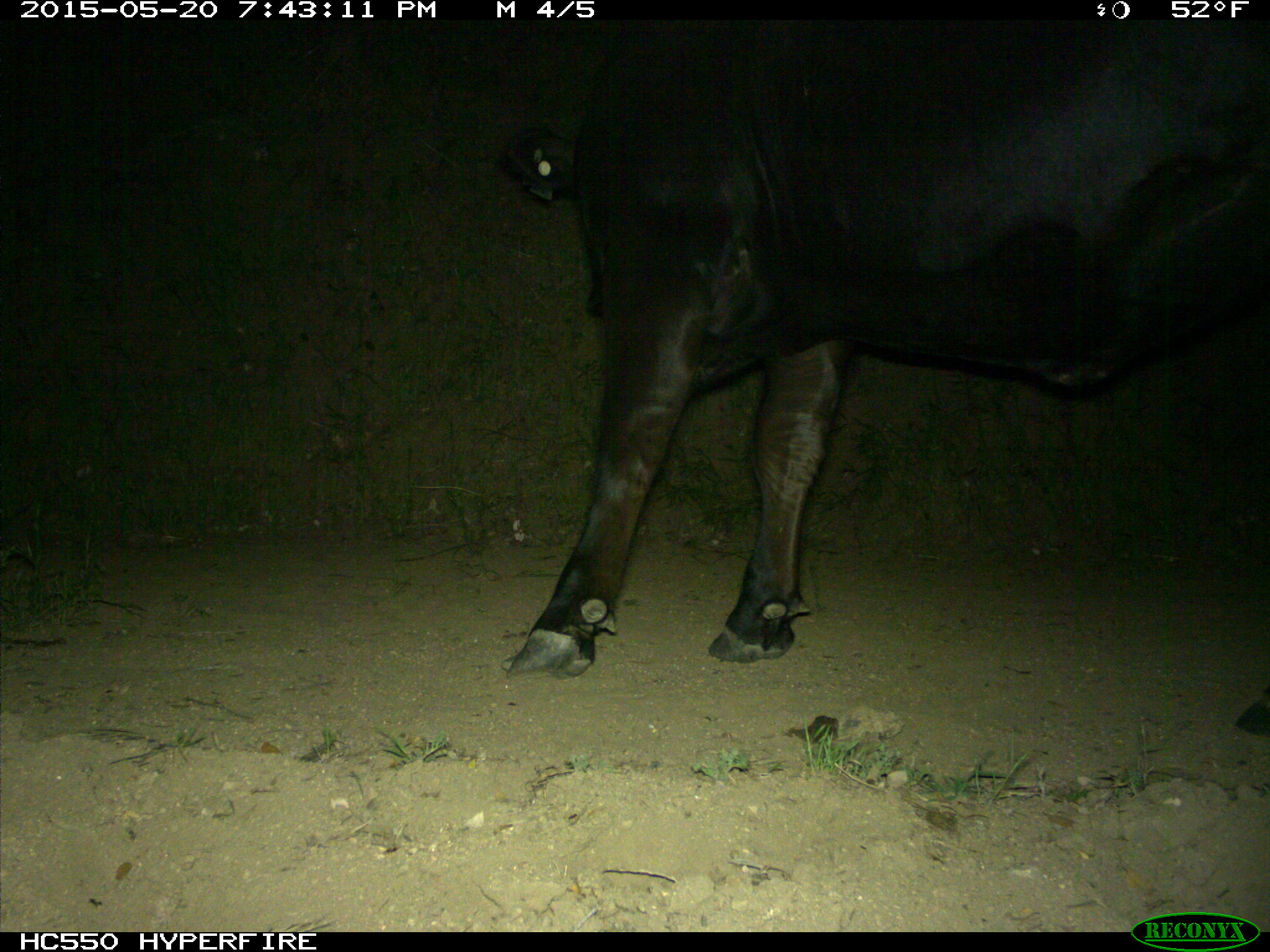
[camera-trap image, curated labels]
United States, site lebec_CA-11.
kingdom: Animalia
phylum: Chordata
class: Mammalia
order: Artiodactyla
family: Bovidae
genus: Bos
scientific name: Bos taurus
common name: domestic cow